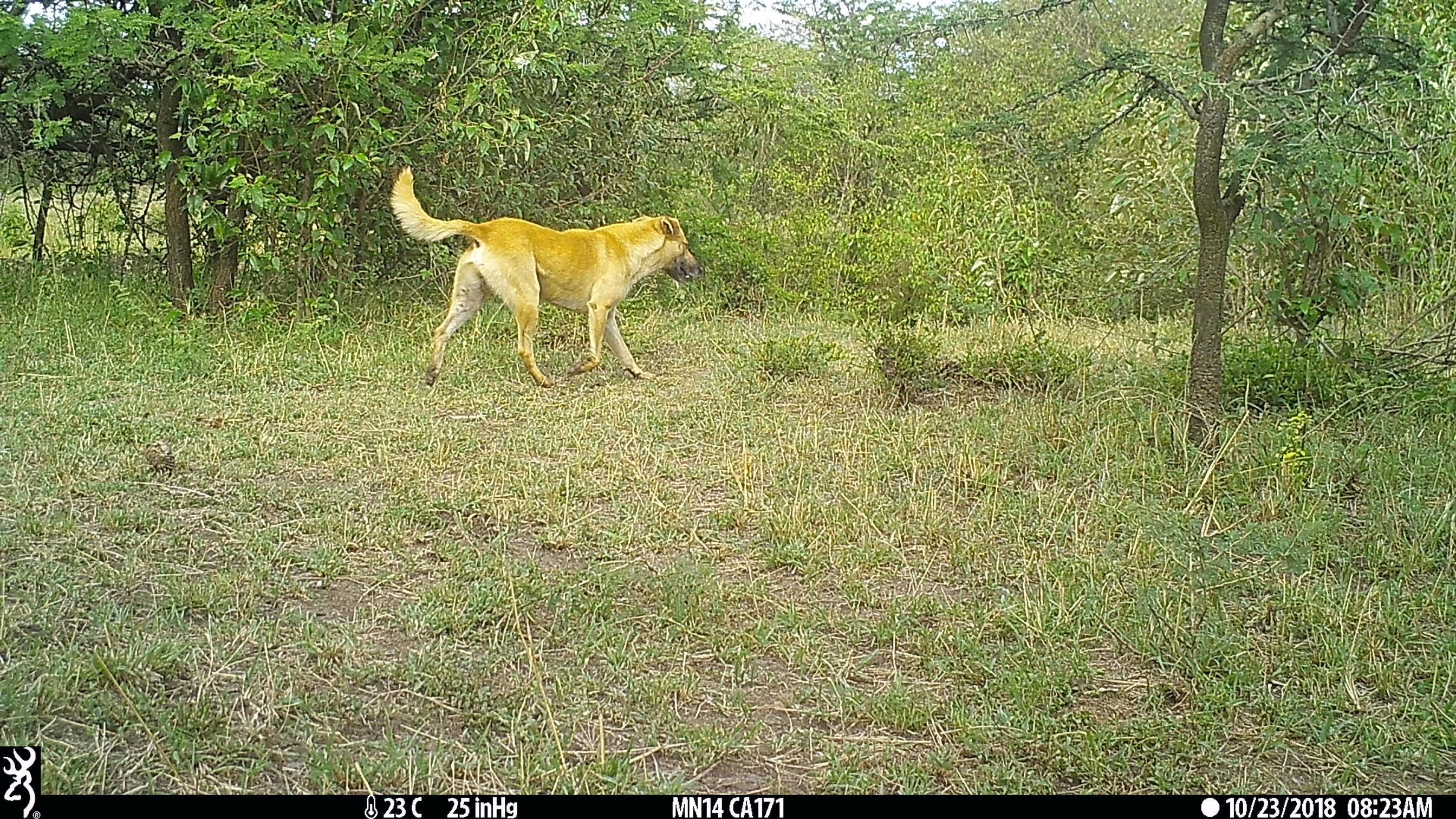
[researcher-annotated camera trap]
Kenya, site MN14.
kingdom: Animalia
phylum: Chordata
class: Mammalia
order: Carnivora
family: Canidae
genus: Canis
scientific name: Canis familiaris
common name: domestic dog